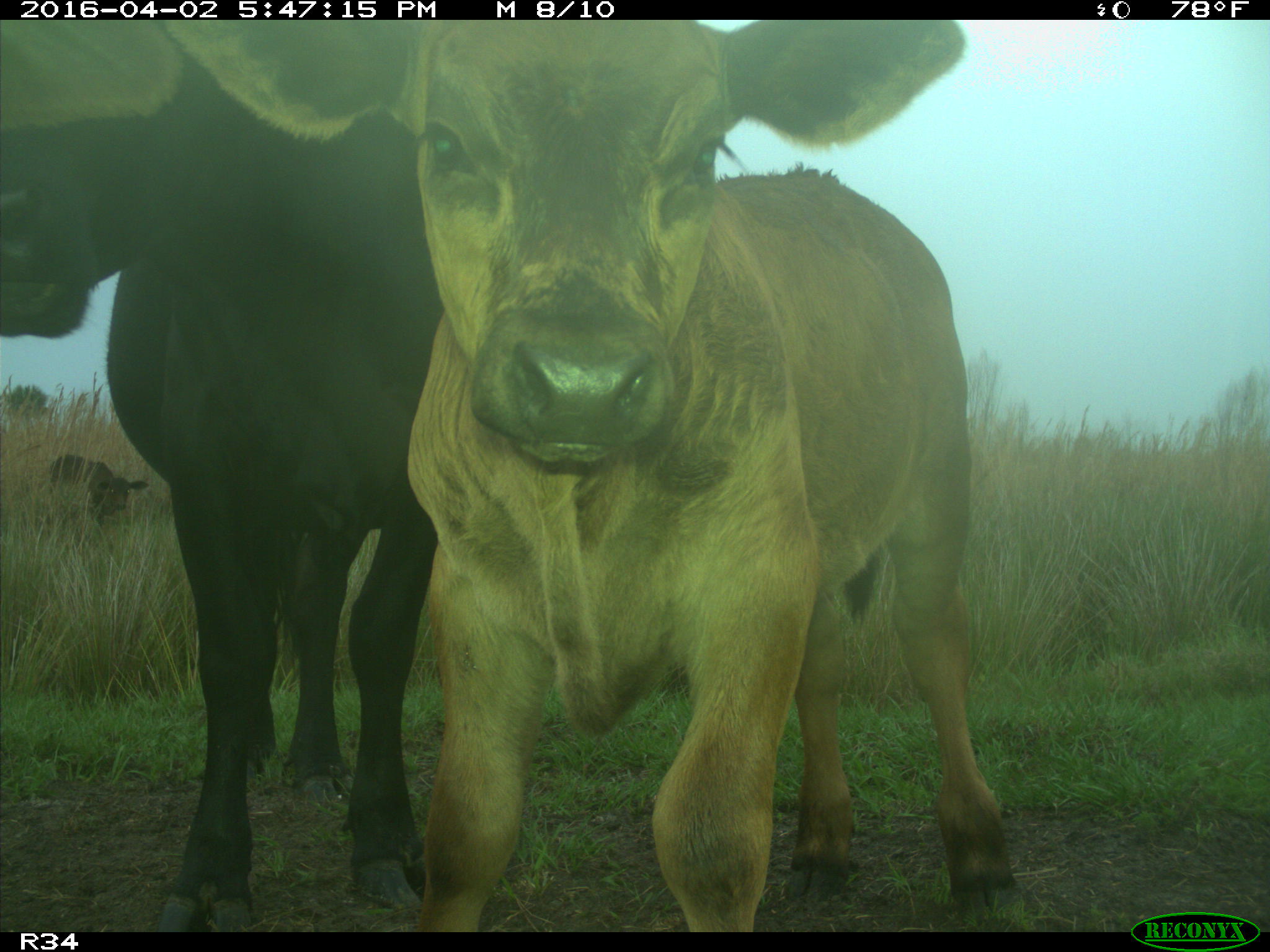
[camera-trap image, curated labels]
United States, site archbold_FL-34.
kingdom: Animalia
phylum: Chordata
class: Mammalia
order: Artiodactyla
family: Bovidae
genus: Bos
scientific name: Bos taurus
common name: domestic cow